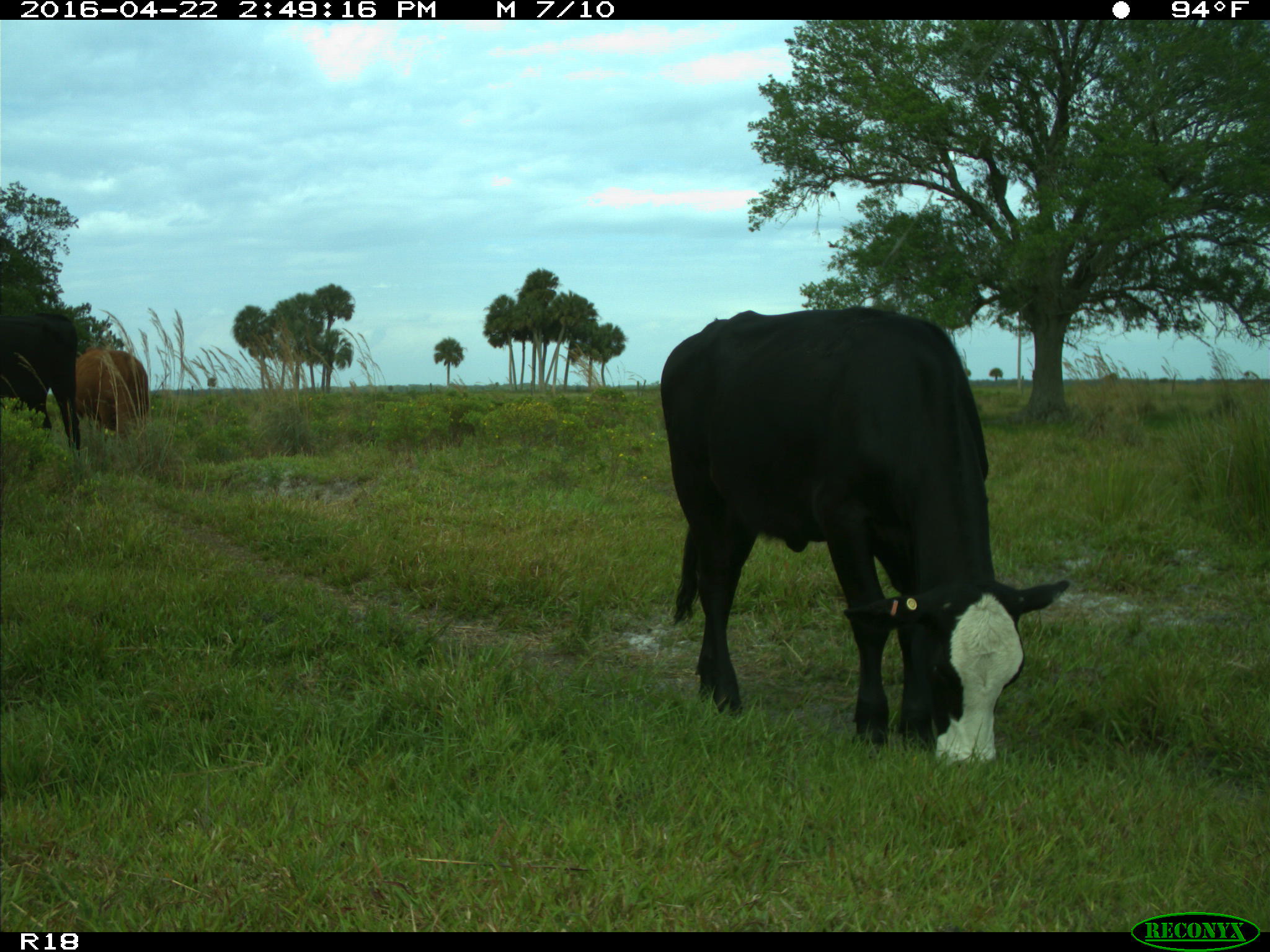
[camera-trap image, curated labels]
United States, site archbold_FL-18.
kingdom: Animalia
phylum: Chordata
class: Mammalia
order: Artiodactyla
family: Bovidae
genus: Bos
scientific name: Bos taurus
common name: domestic cow